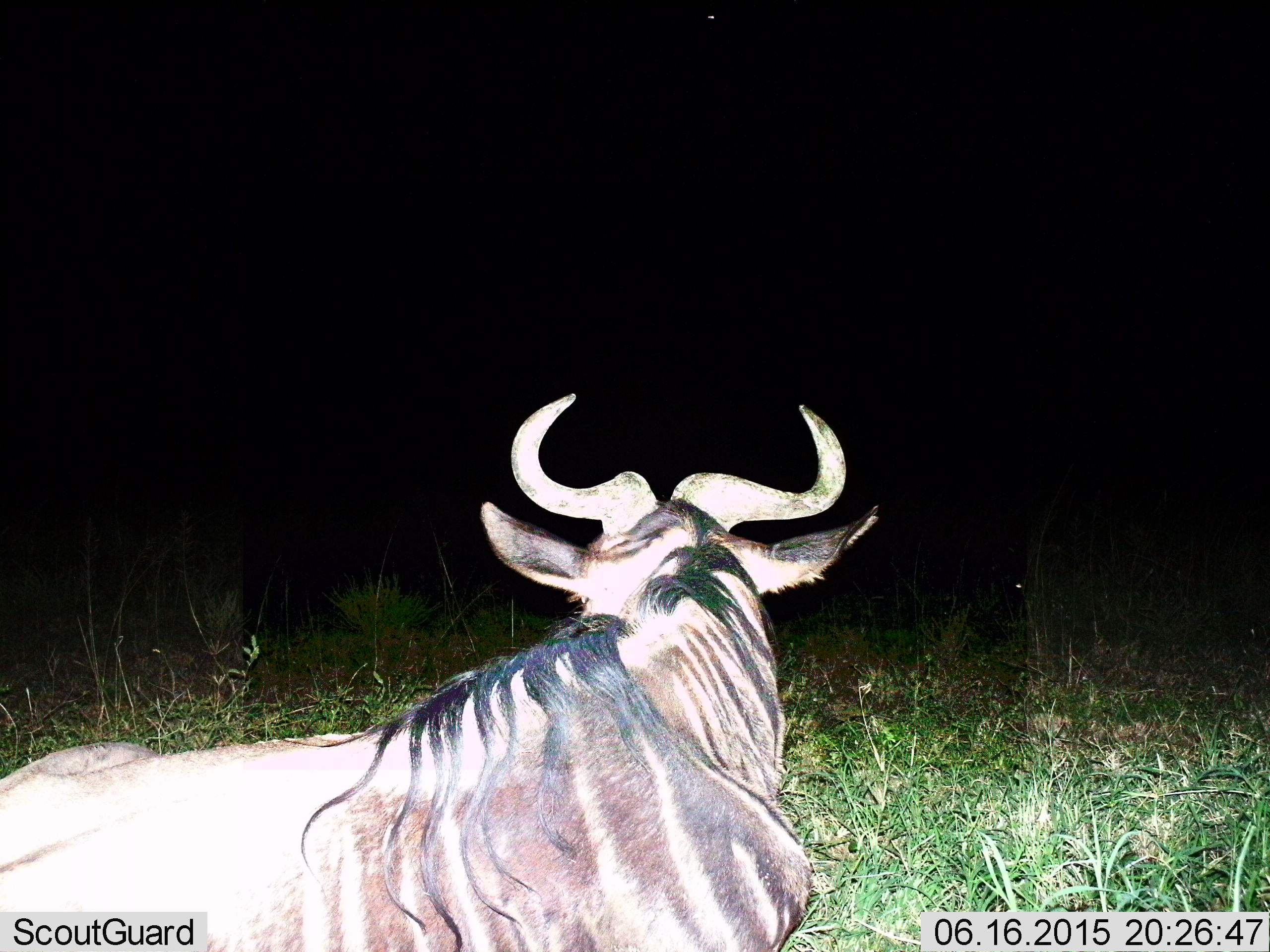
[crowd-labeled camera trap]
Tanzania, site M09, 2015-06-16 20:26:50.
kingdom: Animalia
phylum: Chordata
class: Mammalia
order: Artiodactyla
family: Bovidae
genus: Connochaetes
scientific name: Connochaetes taurinus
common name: blue wildebeest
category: wildebeest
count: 1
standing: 30%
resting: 60%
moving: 10%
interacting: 0%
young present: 0%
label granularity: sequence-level